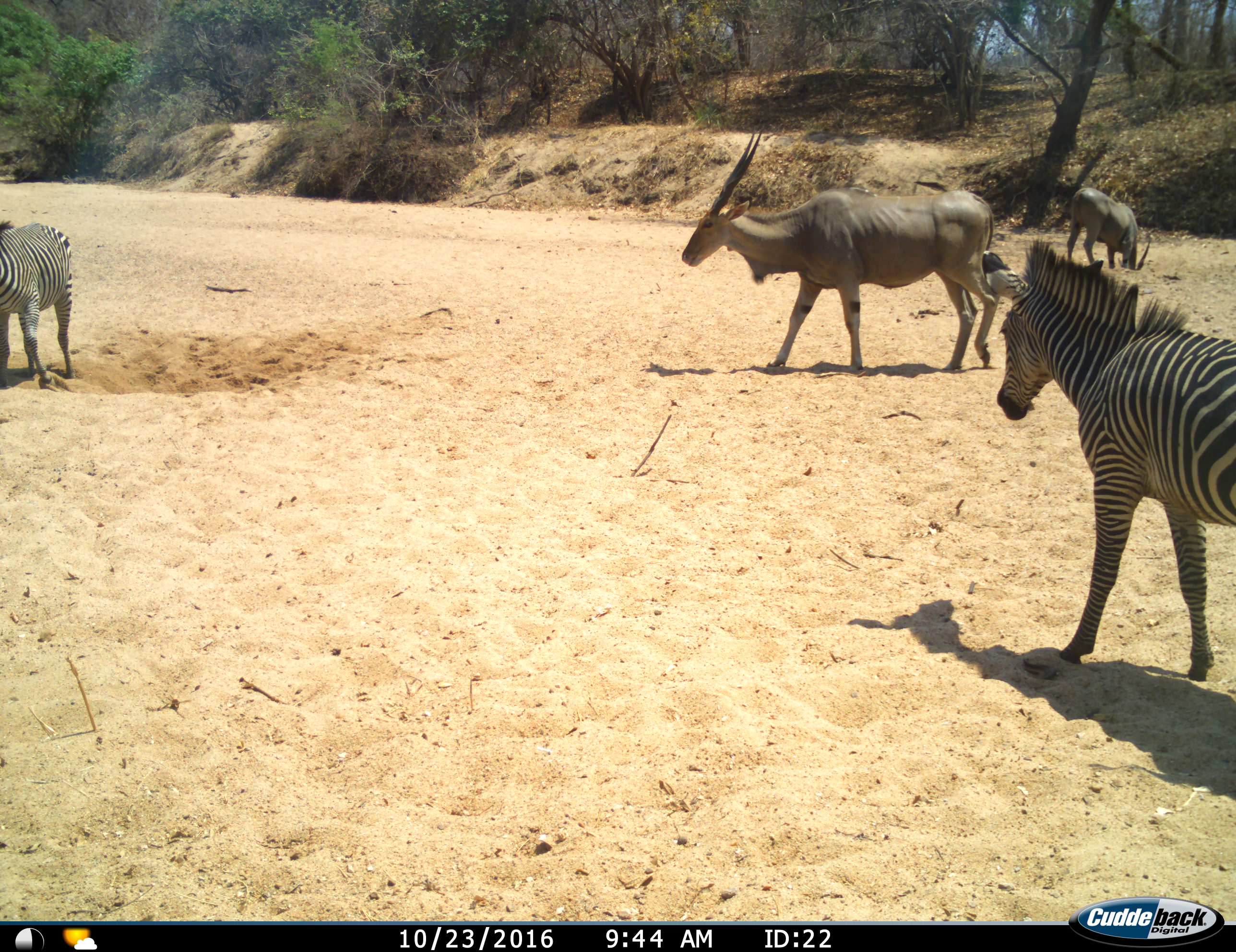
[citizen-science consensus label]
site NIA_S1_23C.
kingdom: Animalia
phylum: Chordata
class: Mammalia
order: Artiodactyla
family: Bovidae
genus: Tragelaphus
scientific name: Tragelaphus oryx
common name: eland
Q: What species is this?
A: Eland (Tragelaphus oryx).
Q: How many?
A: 2.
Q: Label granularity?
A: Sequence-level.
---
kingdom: Animalia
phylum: Chordata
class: Mammalia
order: Perissodactyla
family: Equidae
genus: Equus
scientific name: Equus quagga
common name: plains zebra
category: zebraplains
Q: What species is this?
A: Zebraplains (plains zebra) (Equus quagga).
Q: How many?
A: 2.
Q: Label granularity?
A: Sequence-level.